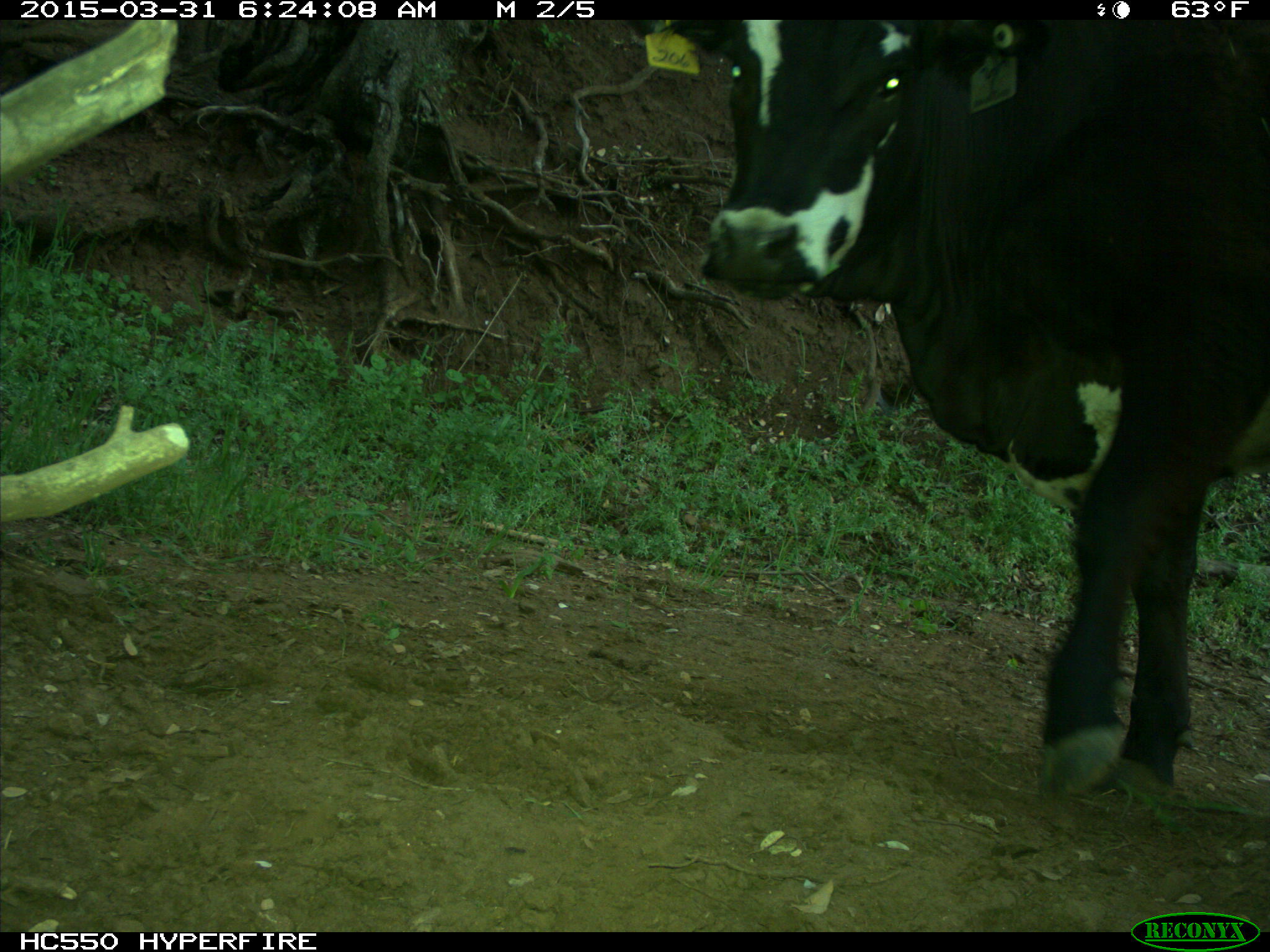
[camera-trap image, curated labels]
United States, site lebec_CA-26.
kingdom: Animalia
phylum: Chordata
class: Mammalia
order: Artiodactyla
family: Bovidae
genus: Bos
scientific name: Bos taurus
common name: domestic cow